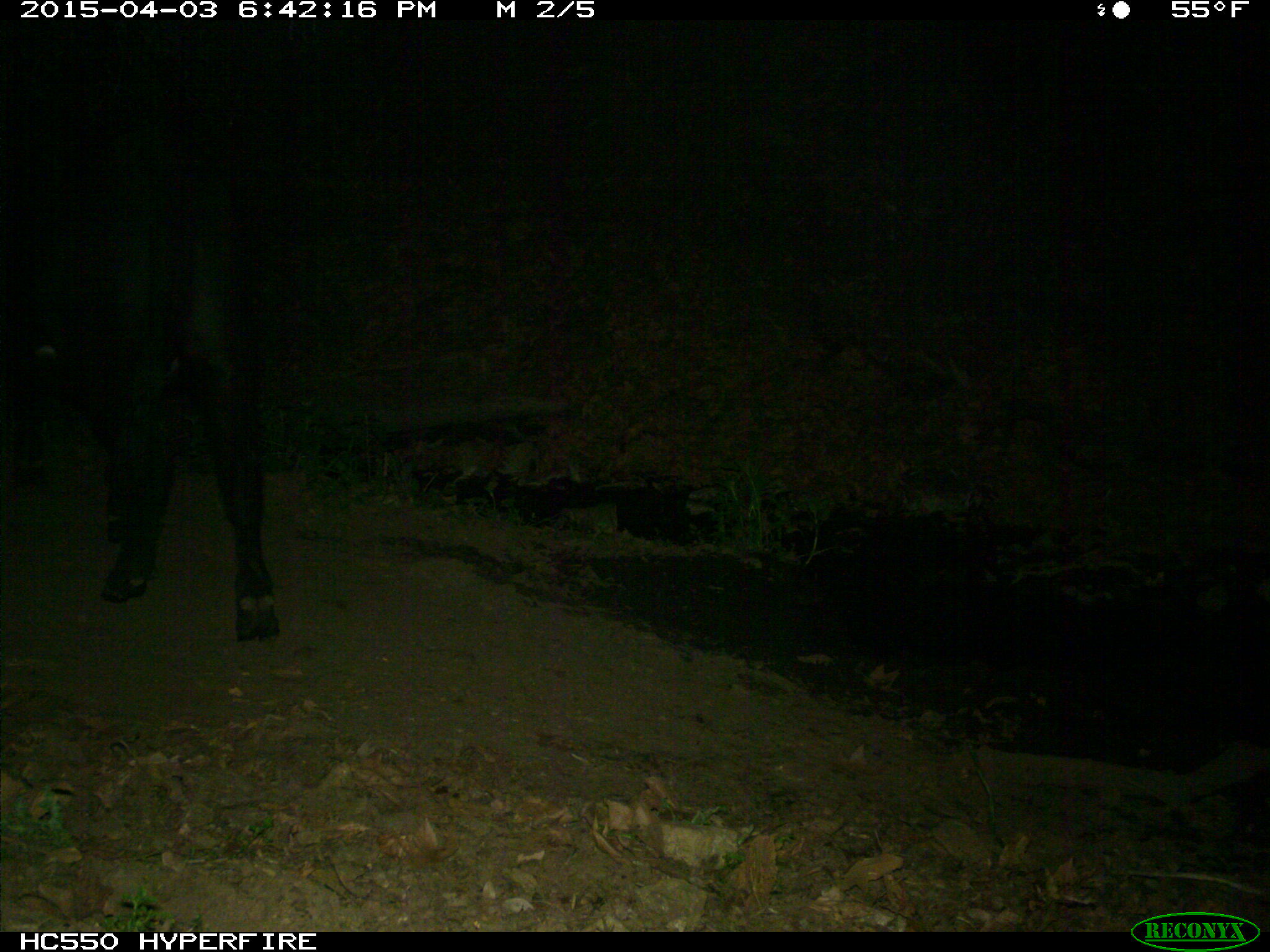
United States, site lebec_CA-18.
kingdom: Animalia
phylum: Chordata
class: Mammalia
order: Artiodactyla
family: Bovidae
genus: Bos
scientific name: Bos taurus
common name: domestic cow